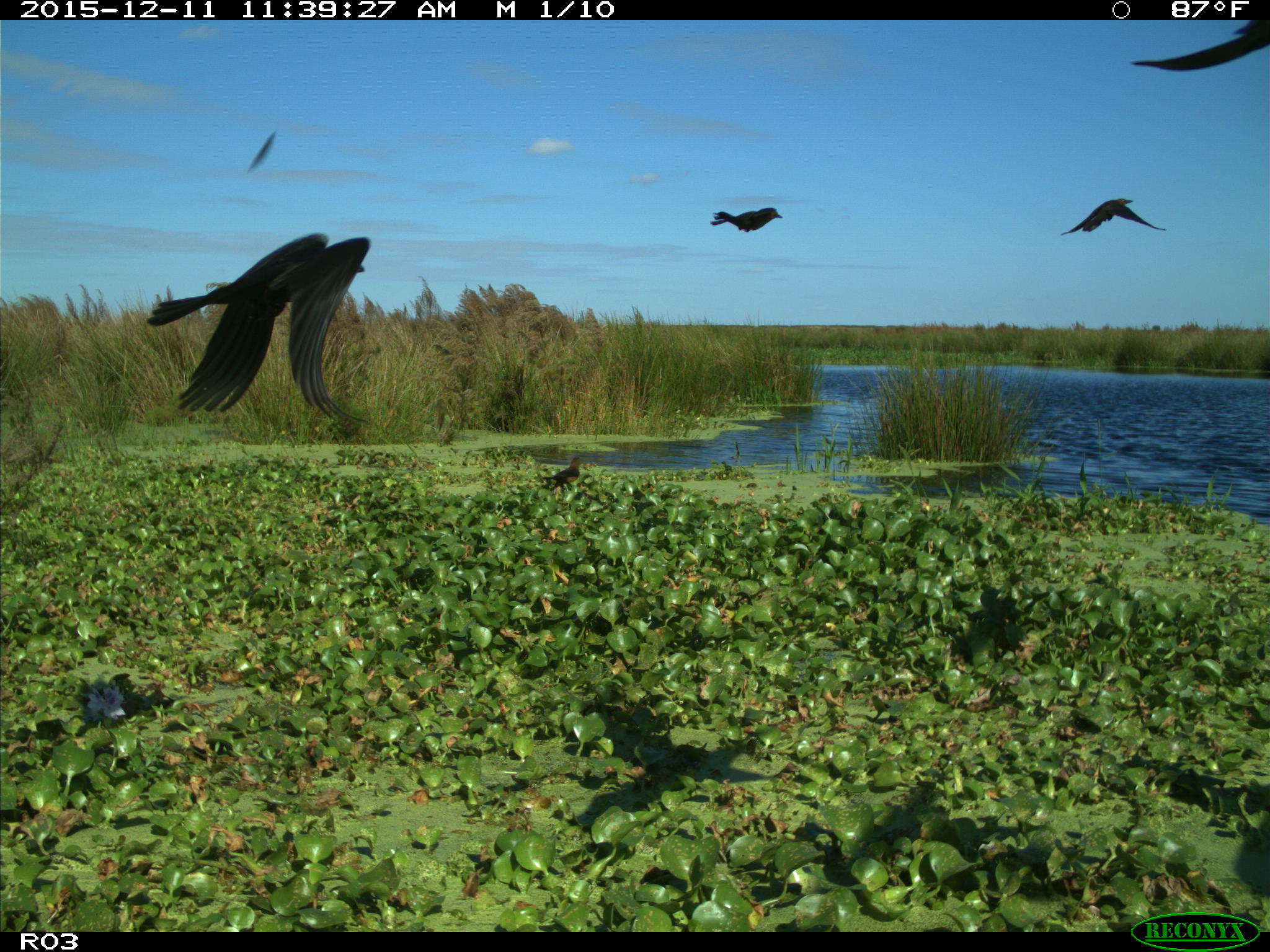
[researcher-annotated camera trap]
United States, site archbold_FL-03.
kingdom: Animalia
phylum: Chordata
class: Aves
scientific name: Aves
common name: birds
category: unidentified bird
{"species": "unidentified bird (birds) (Aves)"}